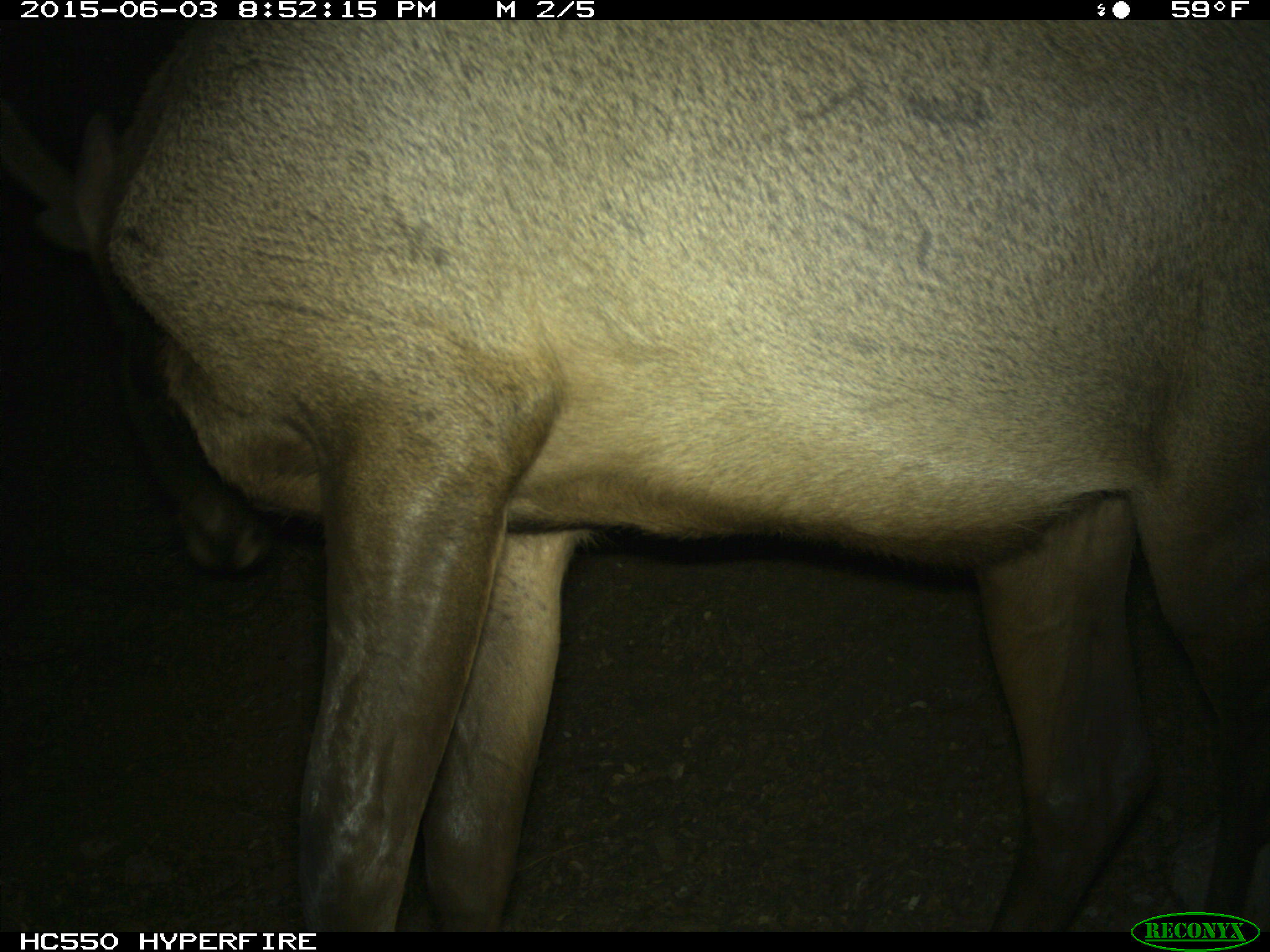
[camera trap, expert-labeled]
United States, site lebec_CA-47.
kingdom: Animalia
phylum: Chordata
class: Mammalia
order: Artiodactyla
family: Cervidae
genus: Cervus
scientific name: Cervus canadensis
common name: elk